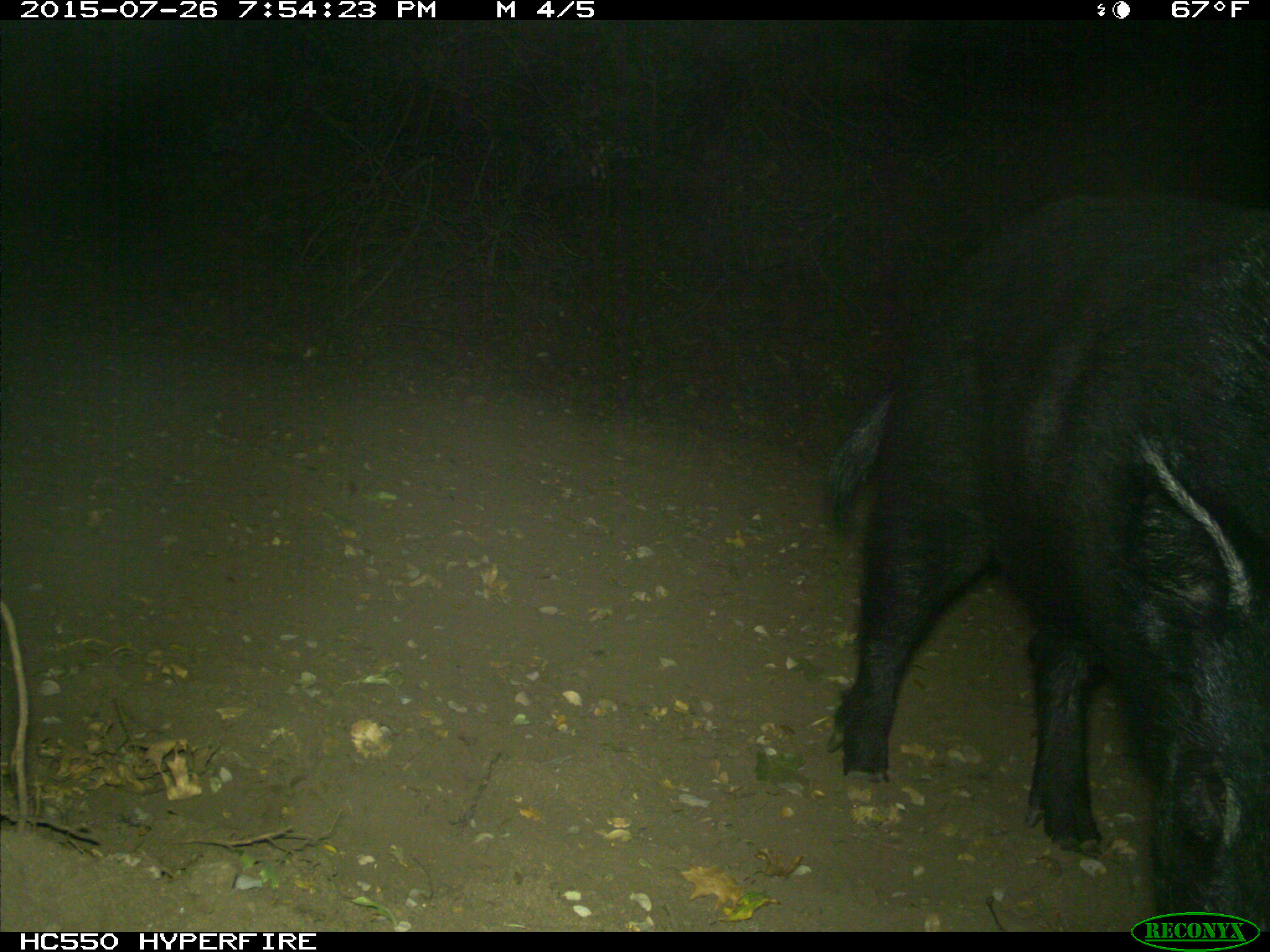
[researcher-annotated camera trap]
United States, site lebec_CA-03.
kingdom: Animalia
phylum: Chordata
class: Mammalia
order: Artiodactyla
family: Suidae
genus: Sus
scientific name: Sus scrofa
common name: wild boar